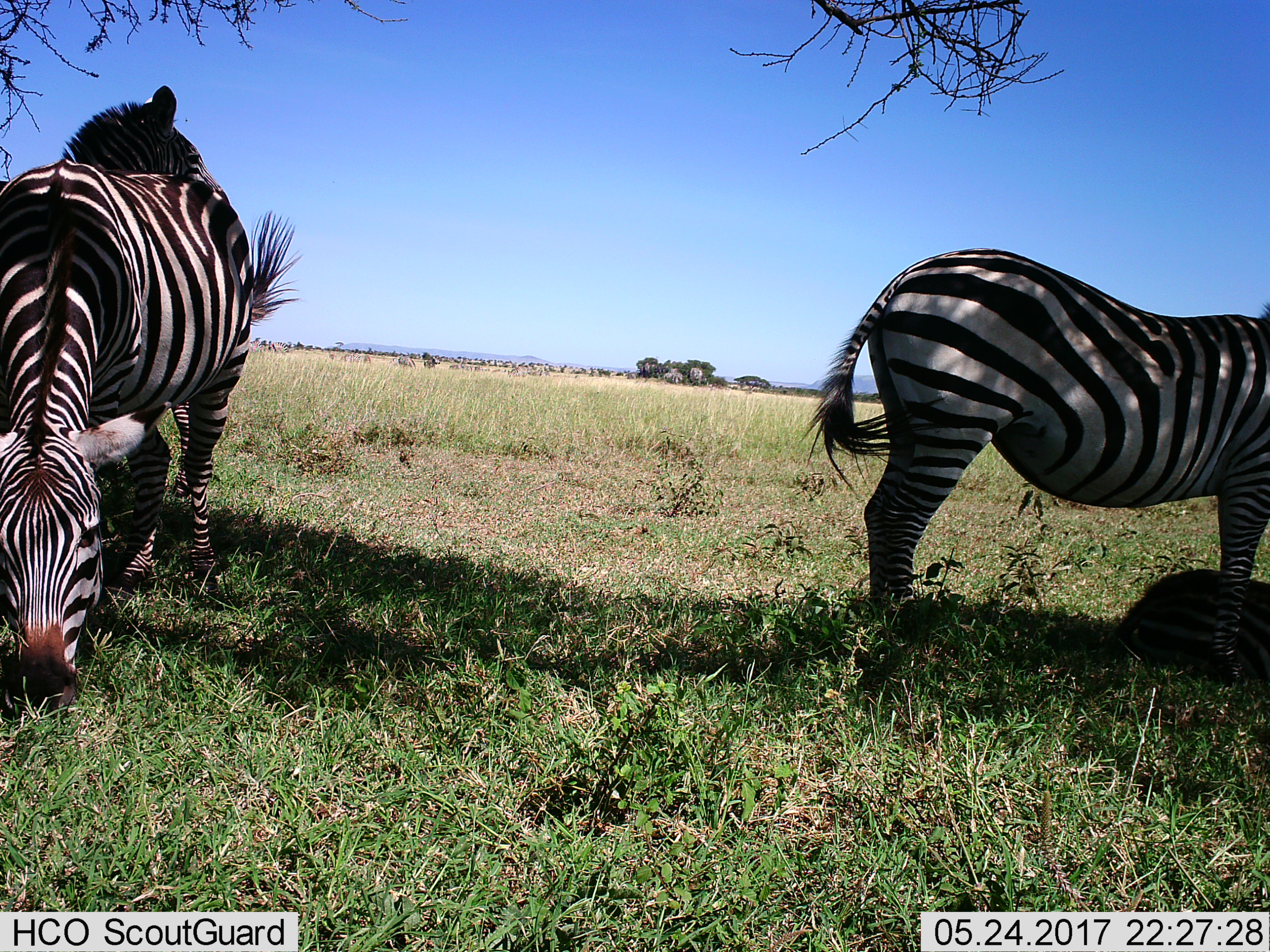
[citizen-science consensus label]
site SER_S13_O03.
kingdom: Animalia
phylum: Chordata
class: Mammalia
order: Perissodactyla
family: Equidae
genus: Equus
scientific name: Equus quagga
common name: plains zebra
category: zebraplains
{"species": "zebraplains (plains zebra) (Equus quagga)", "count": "3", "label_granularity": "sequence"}